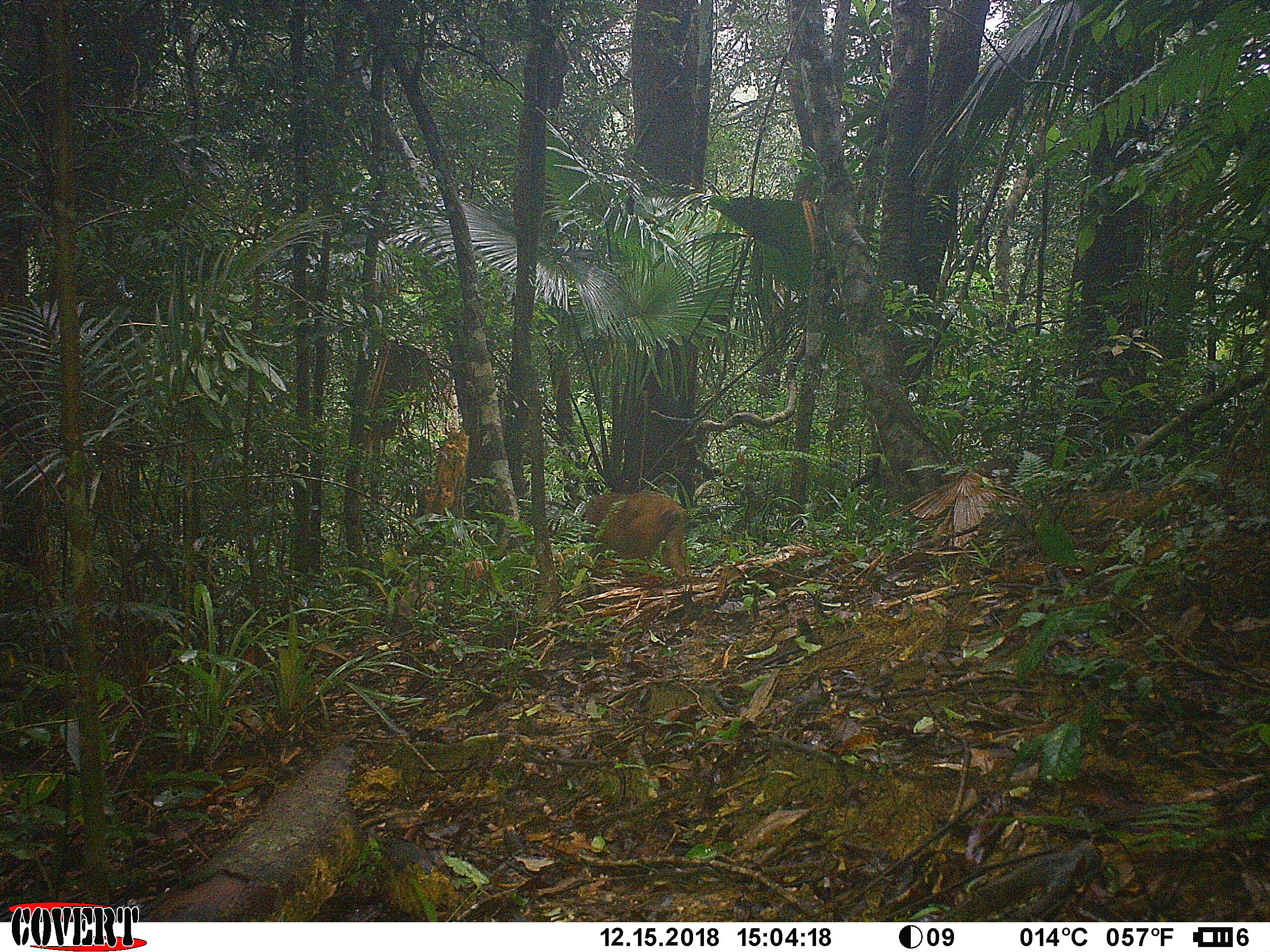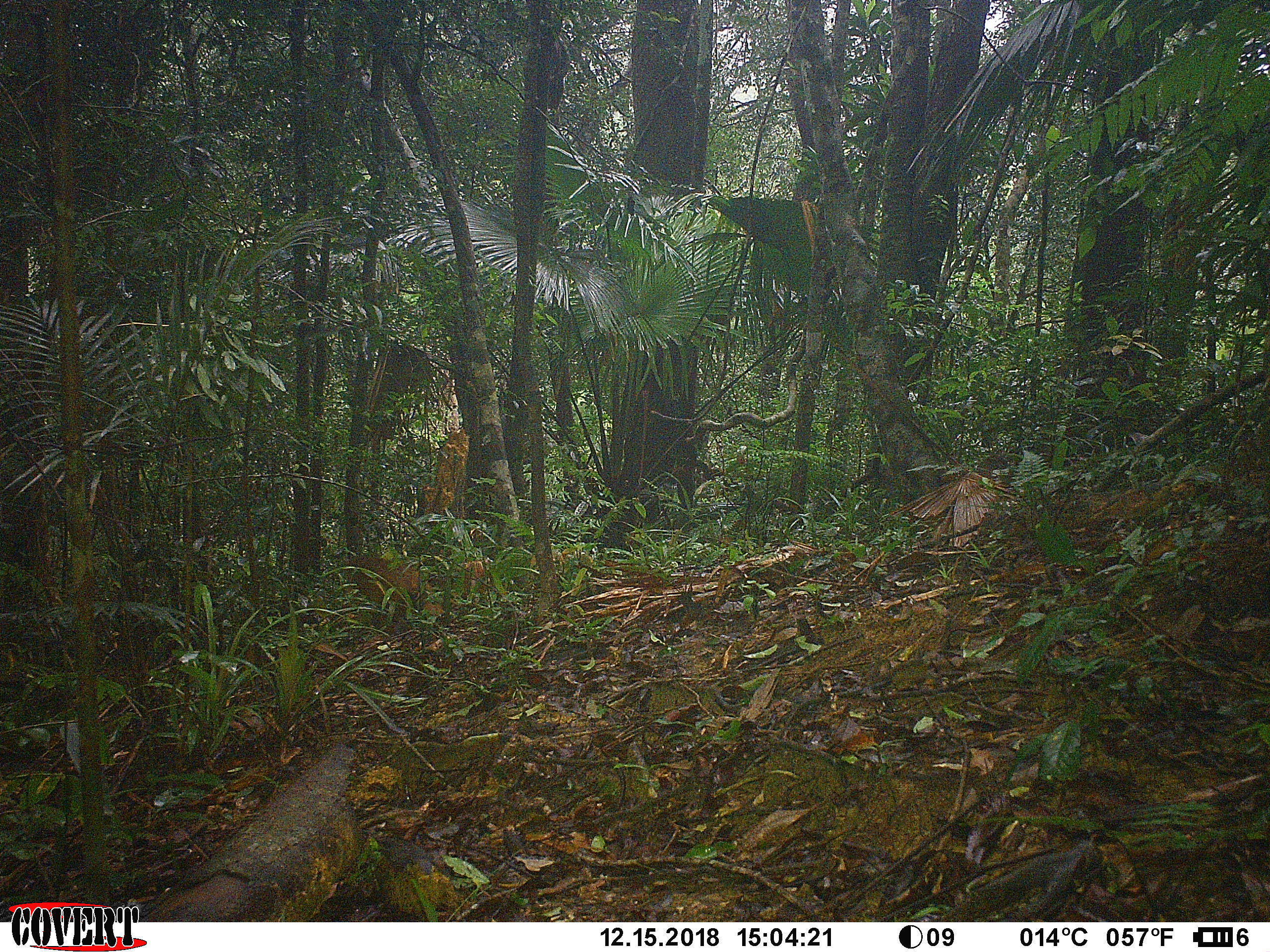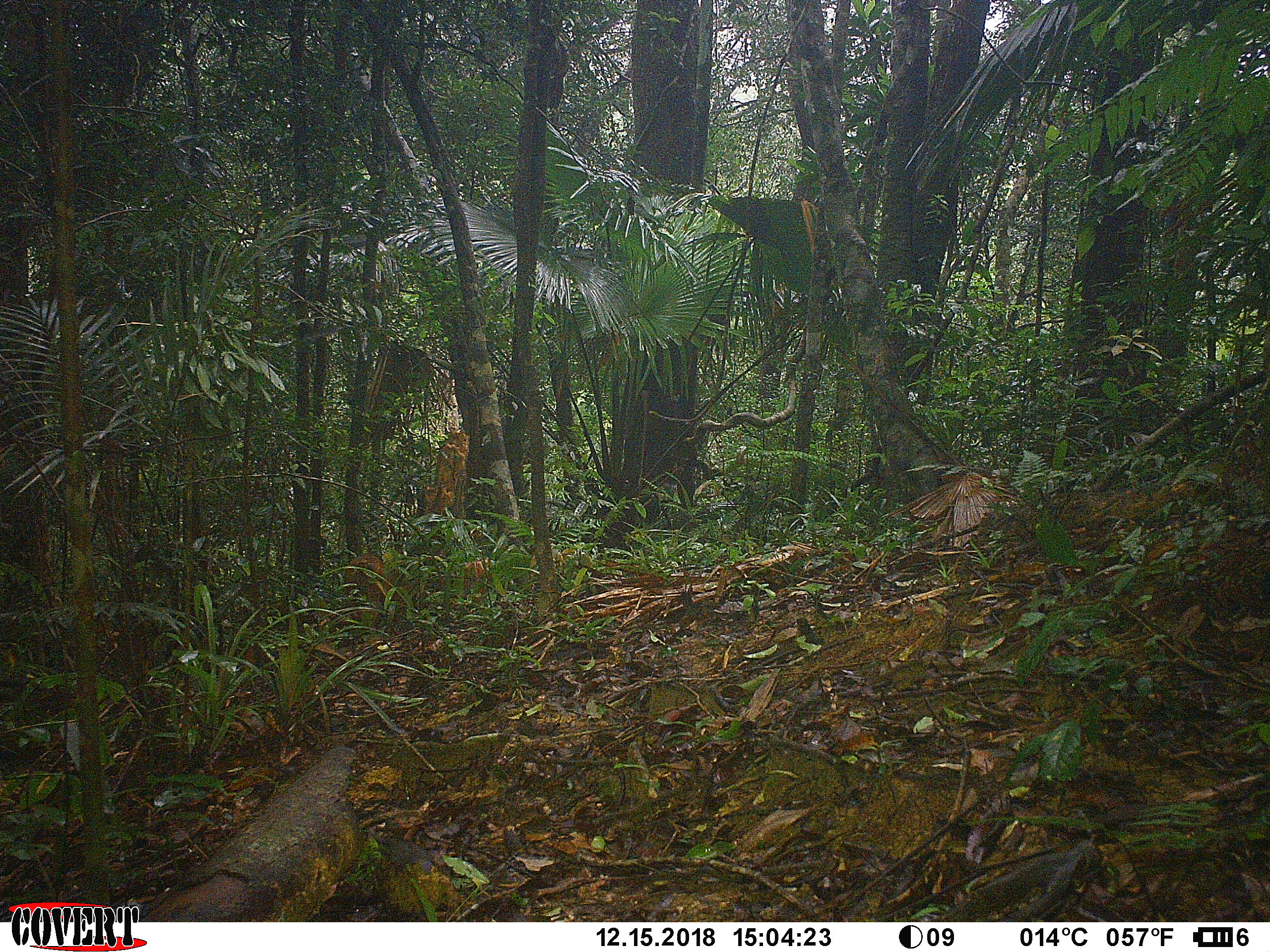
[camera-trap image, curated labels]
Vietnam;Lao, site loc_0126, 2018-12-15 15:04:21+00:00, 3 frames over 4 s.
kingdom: Animalia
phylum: Chordata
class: Mammalia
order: Primates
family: Cercopithecidae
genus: Macaca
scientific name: Macaca arctoides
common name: stump-tailed macaque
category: stump tailed macaque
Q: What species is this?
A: Stump tailed macaque (stump-tailed macaque) (Macaca arctoides).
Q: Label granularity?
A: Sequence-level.